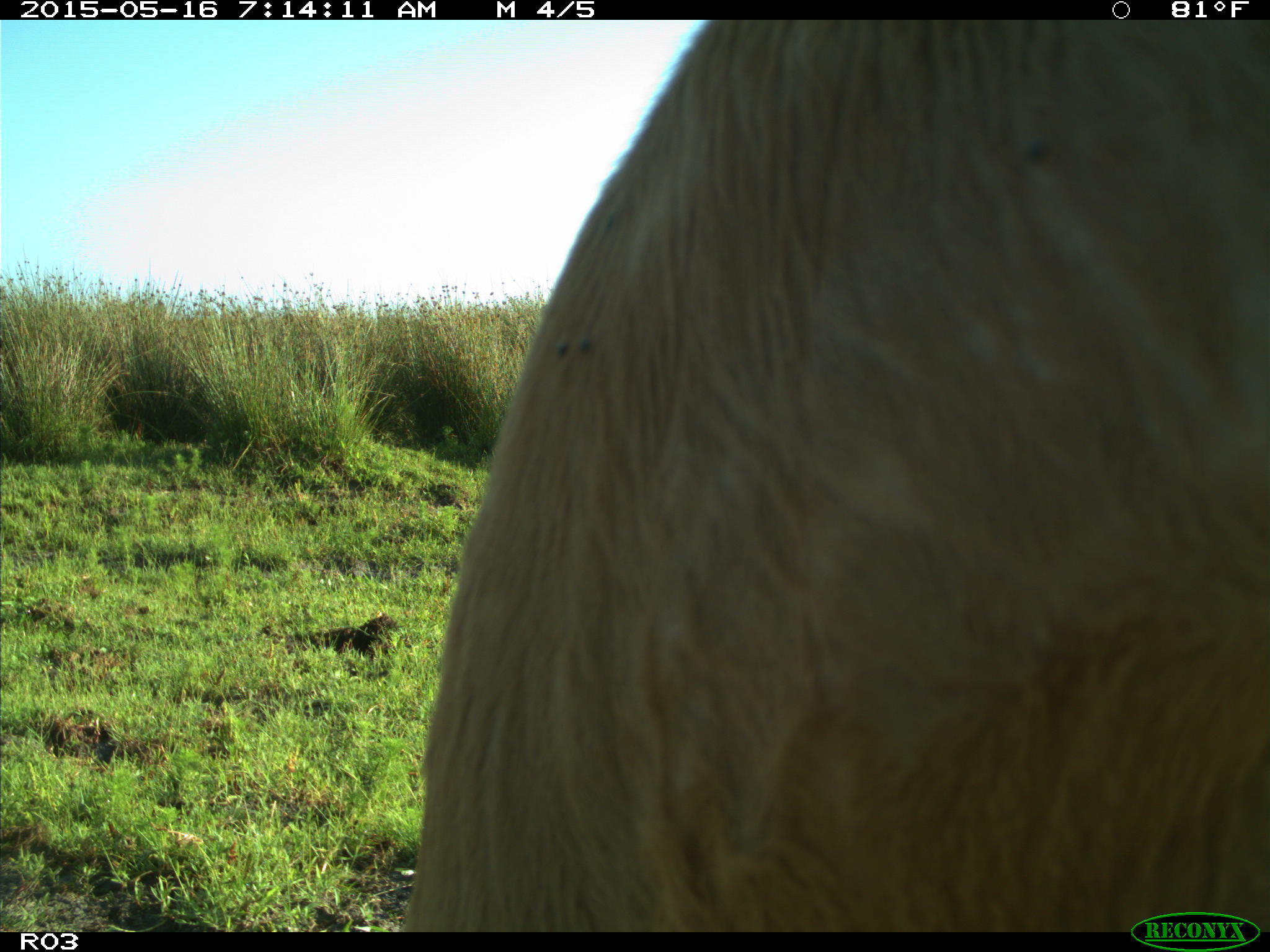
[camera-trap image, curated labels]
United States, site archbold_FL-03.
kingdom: Animalia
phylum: Chordata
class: Mammalia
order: Artiodactyla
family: Bovidae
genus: Bos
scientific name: Bos taurus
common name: domestic cow